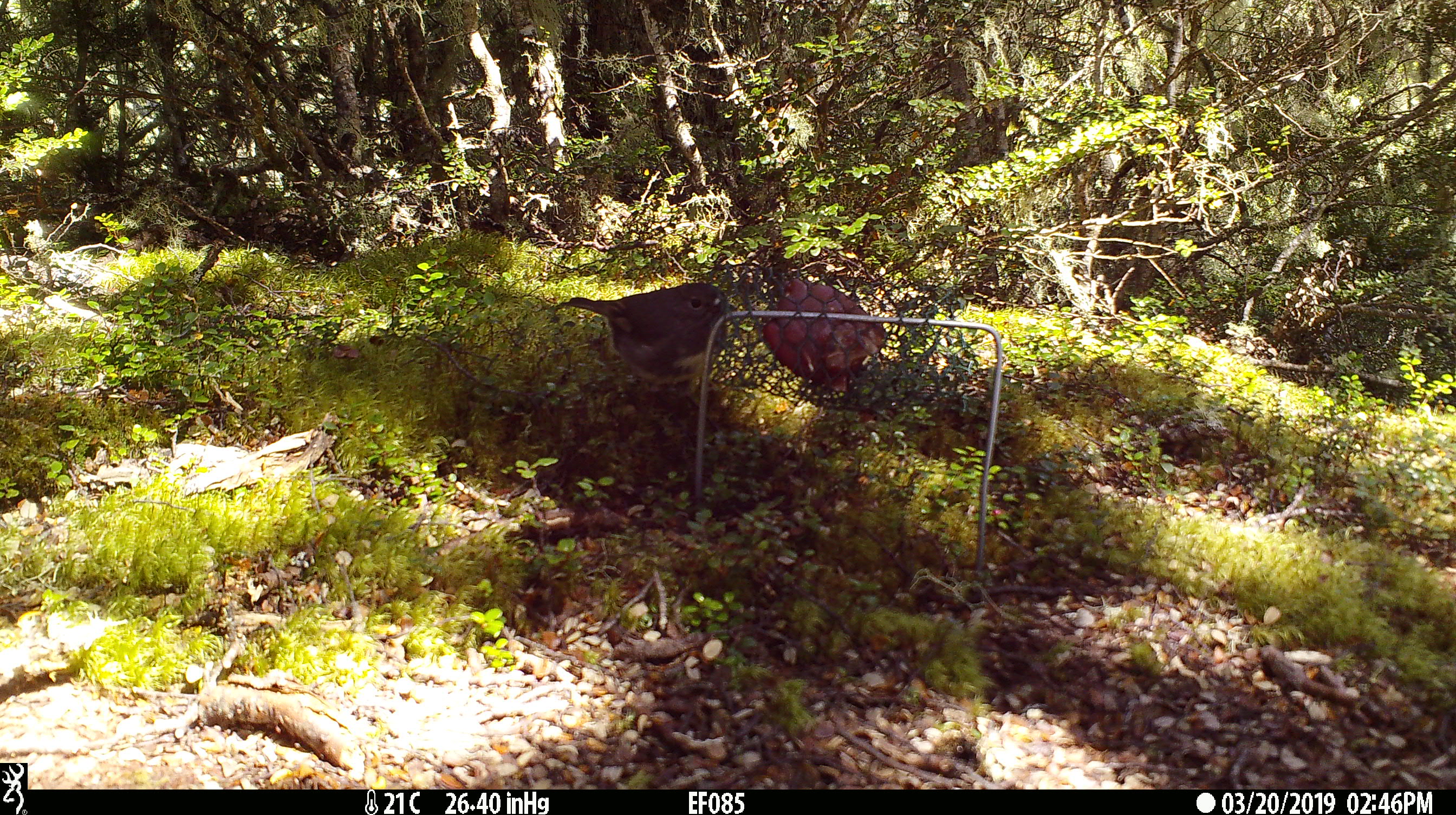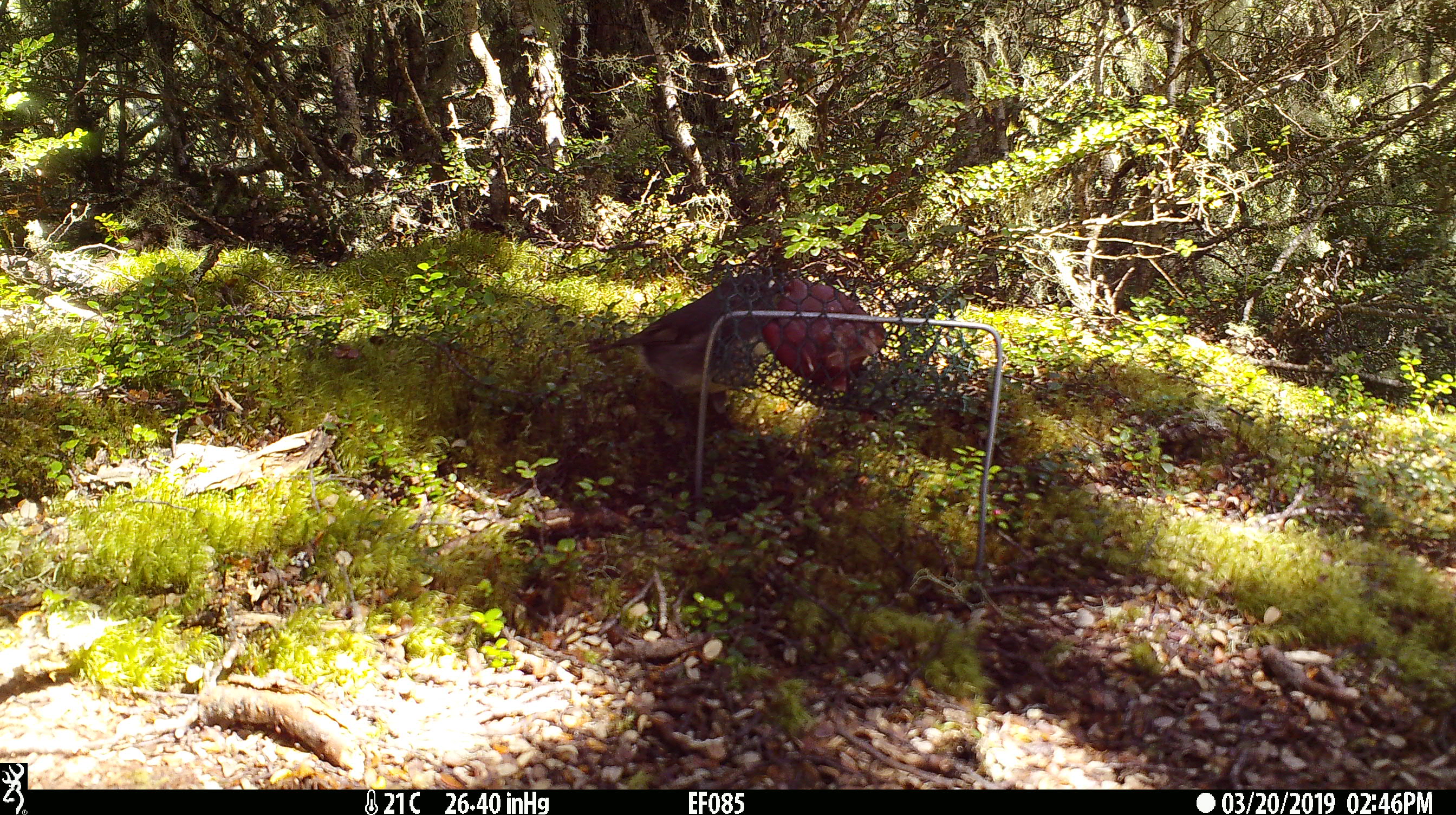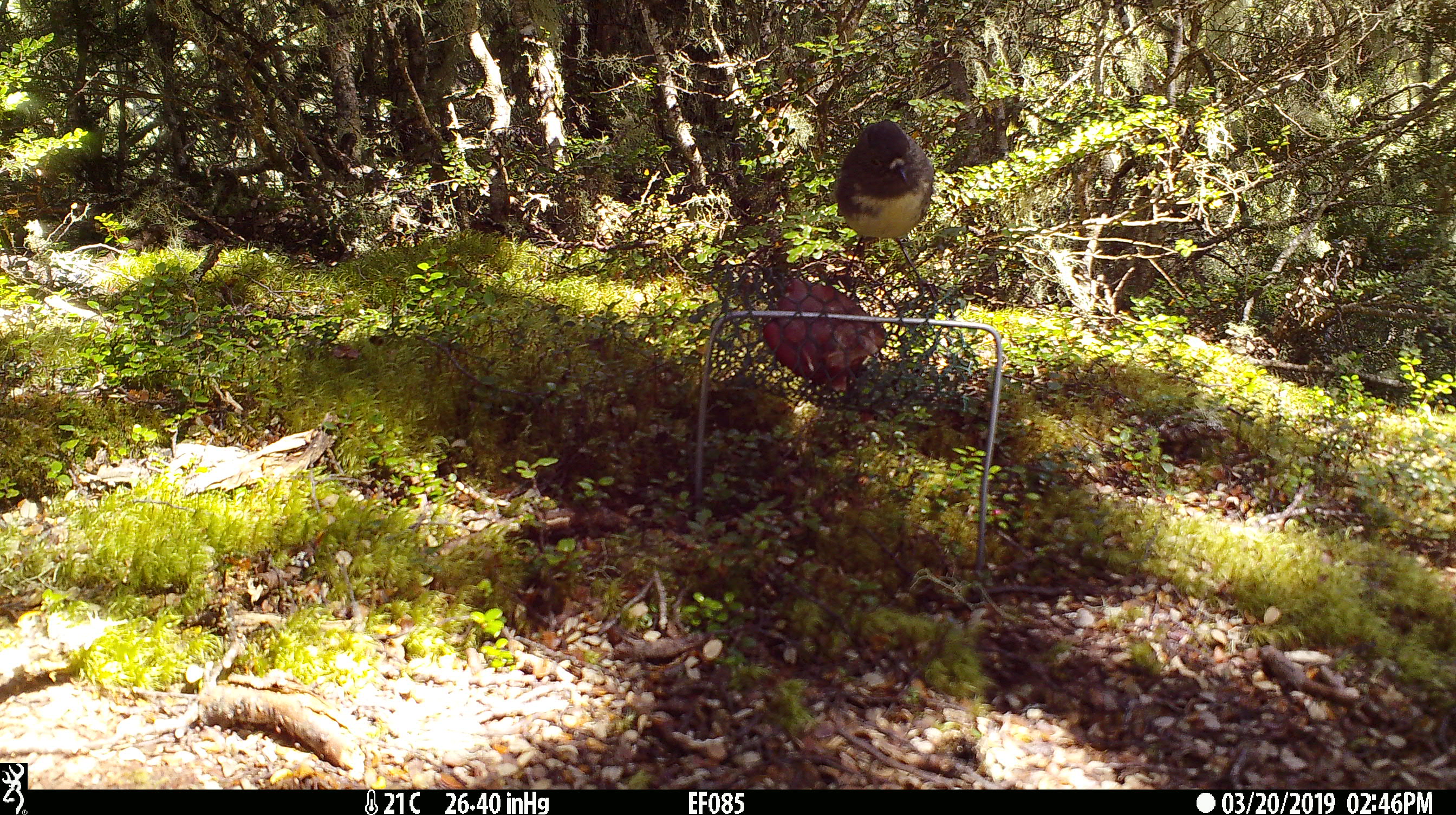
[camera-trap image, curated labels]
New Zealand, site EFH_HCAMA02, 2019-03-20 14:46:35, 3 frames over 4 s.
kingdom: Animalia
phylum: Chordata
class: Aves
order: Passeriformes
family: Petroicidae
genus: Petroica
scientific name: Petroica australis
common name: new zealand robin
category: robin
Robin (new zealand robin) (Petroica australis).